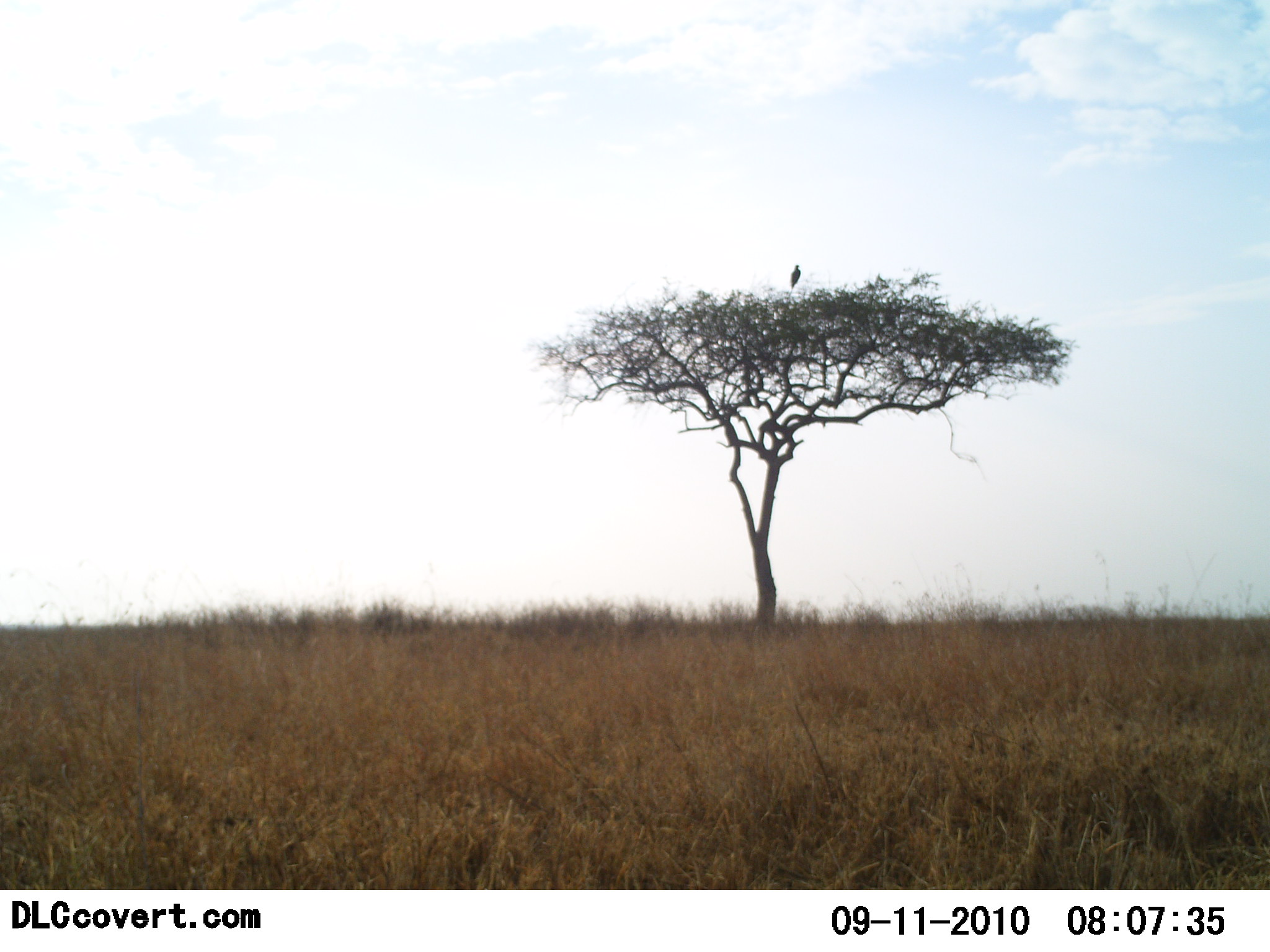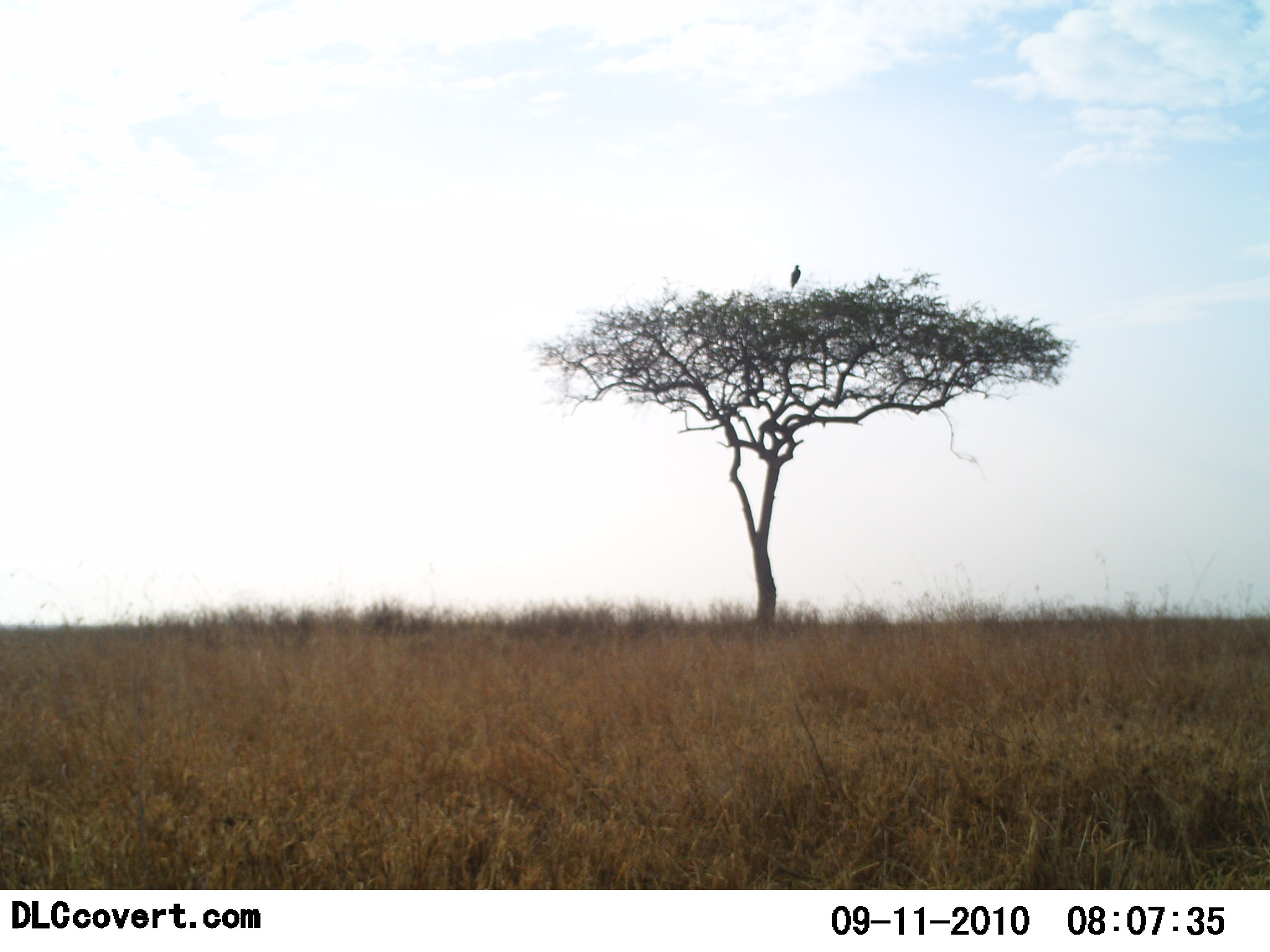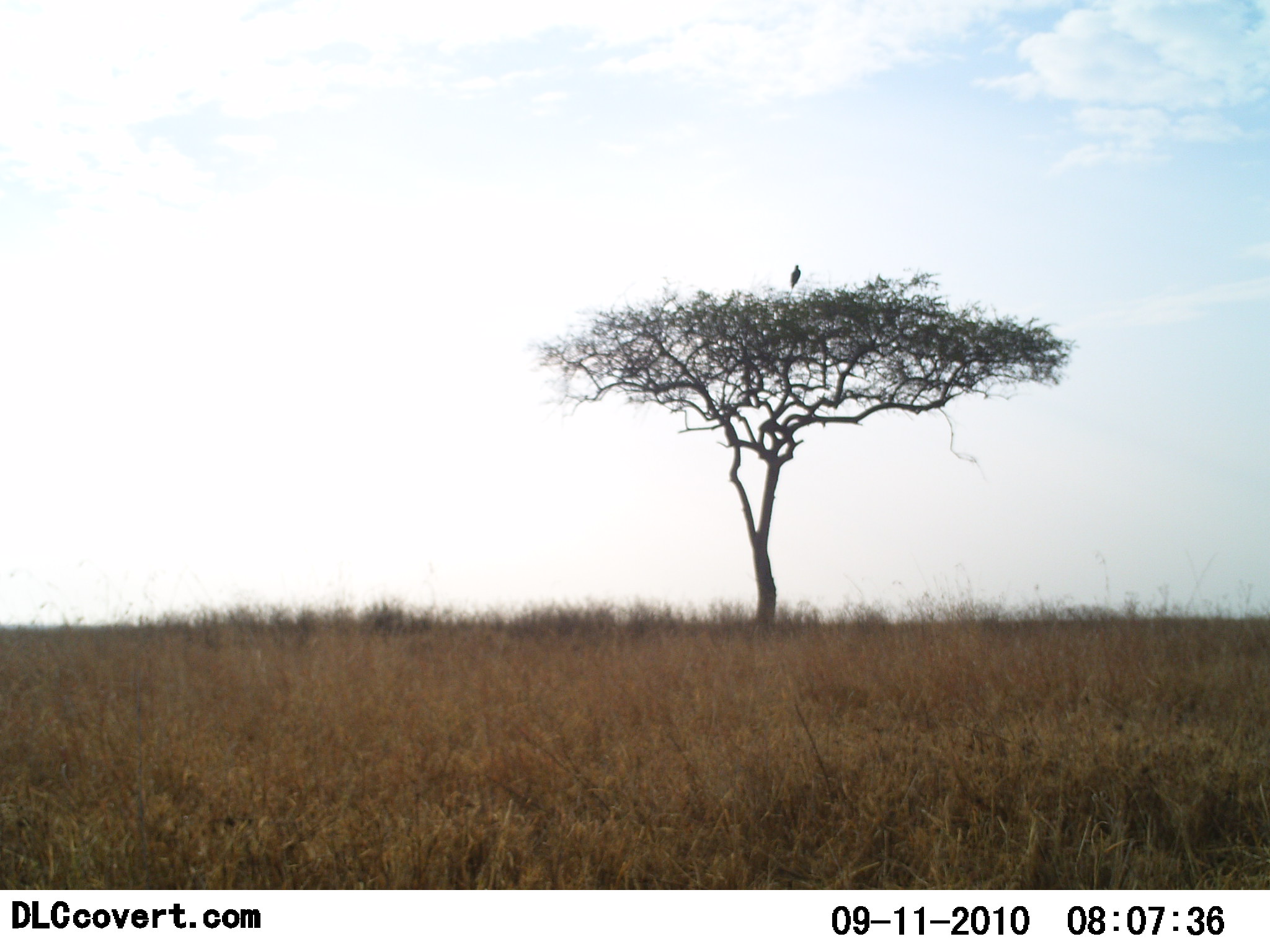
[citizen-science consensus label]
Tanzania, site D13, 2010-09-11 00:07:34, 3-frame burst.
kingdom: Animalia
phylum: Chordata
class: Aves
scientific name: Aves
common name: bird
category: otherbird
Otherbird (bird) (Aves), count 1. Behavior (volunteer vote fractions): standing 40%, resting 60%, moving 0%, interacting 0%. Young present (vote fraction): 0%. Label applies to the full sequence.